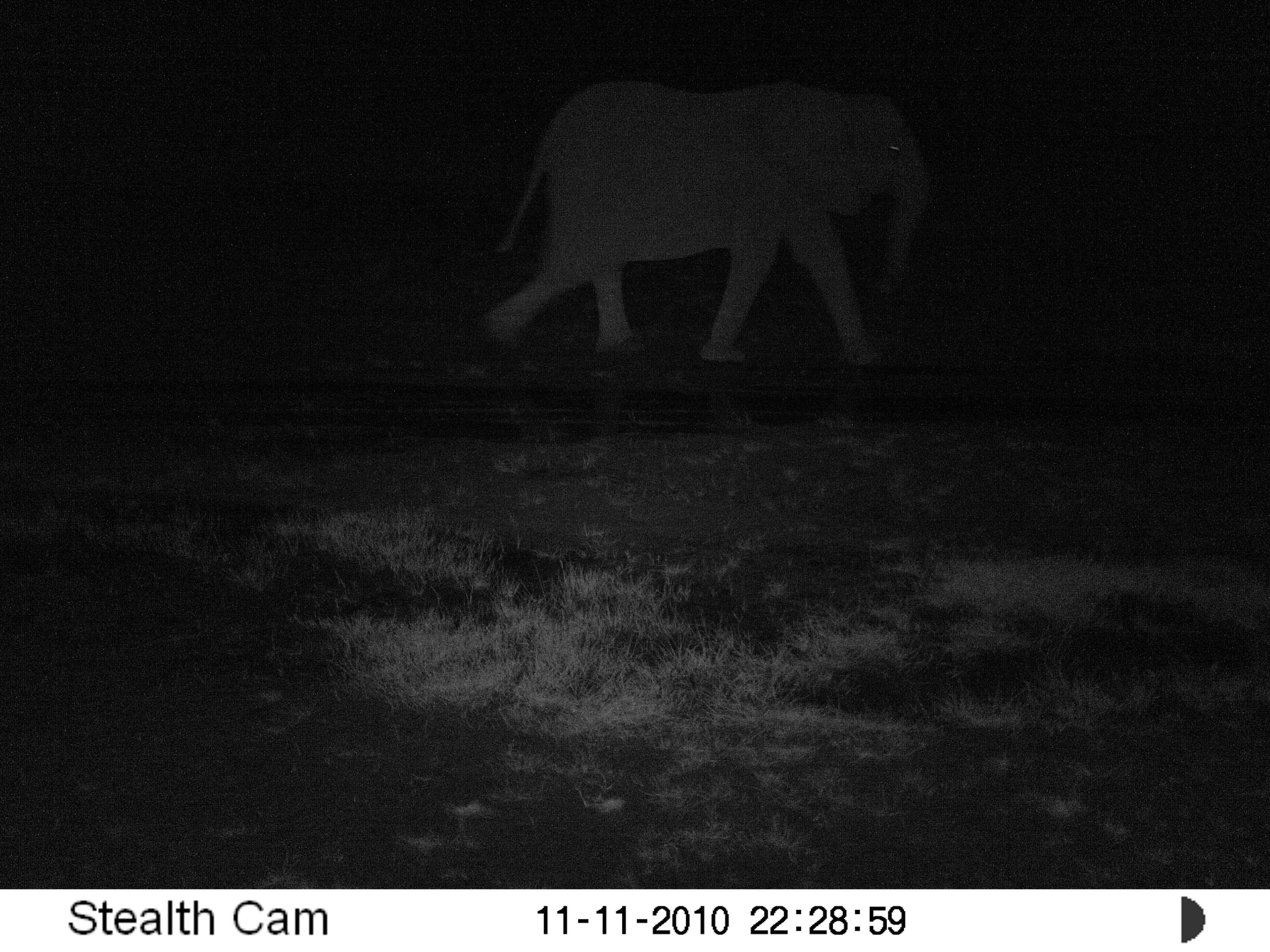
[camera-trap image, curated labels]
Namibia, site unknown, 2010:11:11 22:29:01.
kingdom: Animalia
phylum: Chordata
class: Mammalia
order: Proboscidea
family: Elephantidae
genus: Loxodonta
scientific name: Loxodonta africana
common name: african elephant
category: loxodanta africana